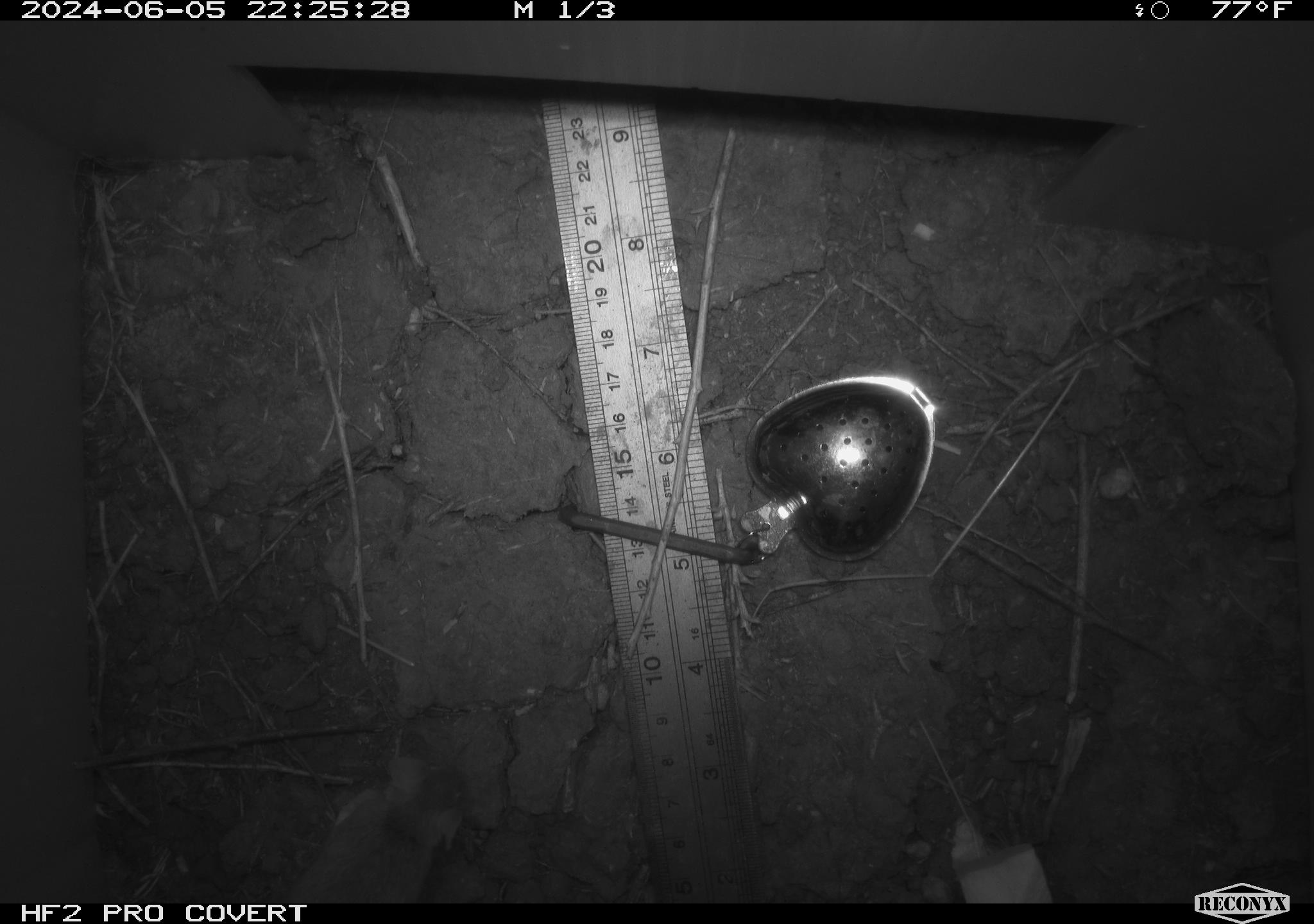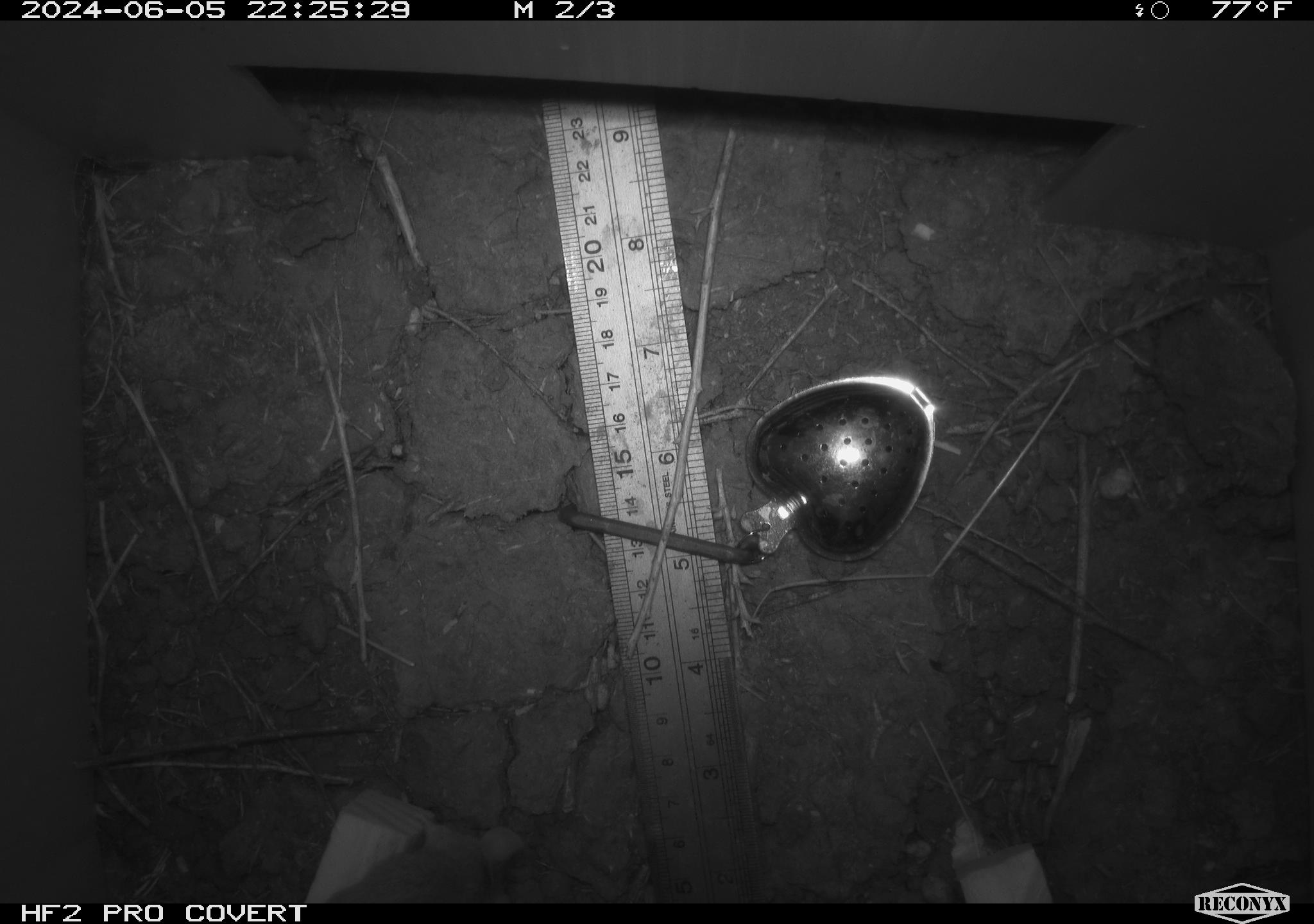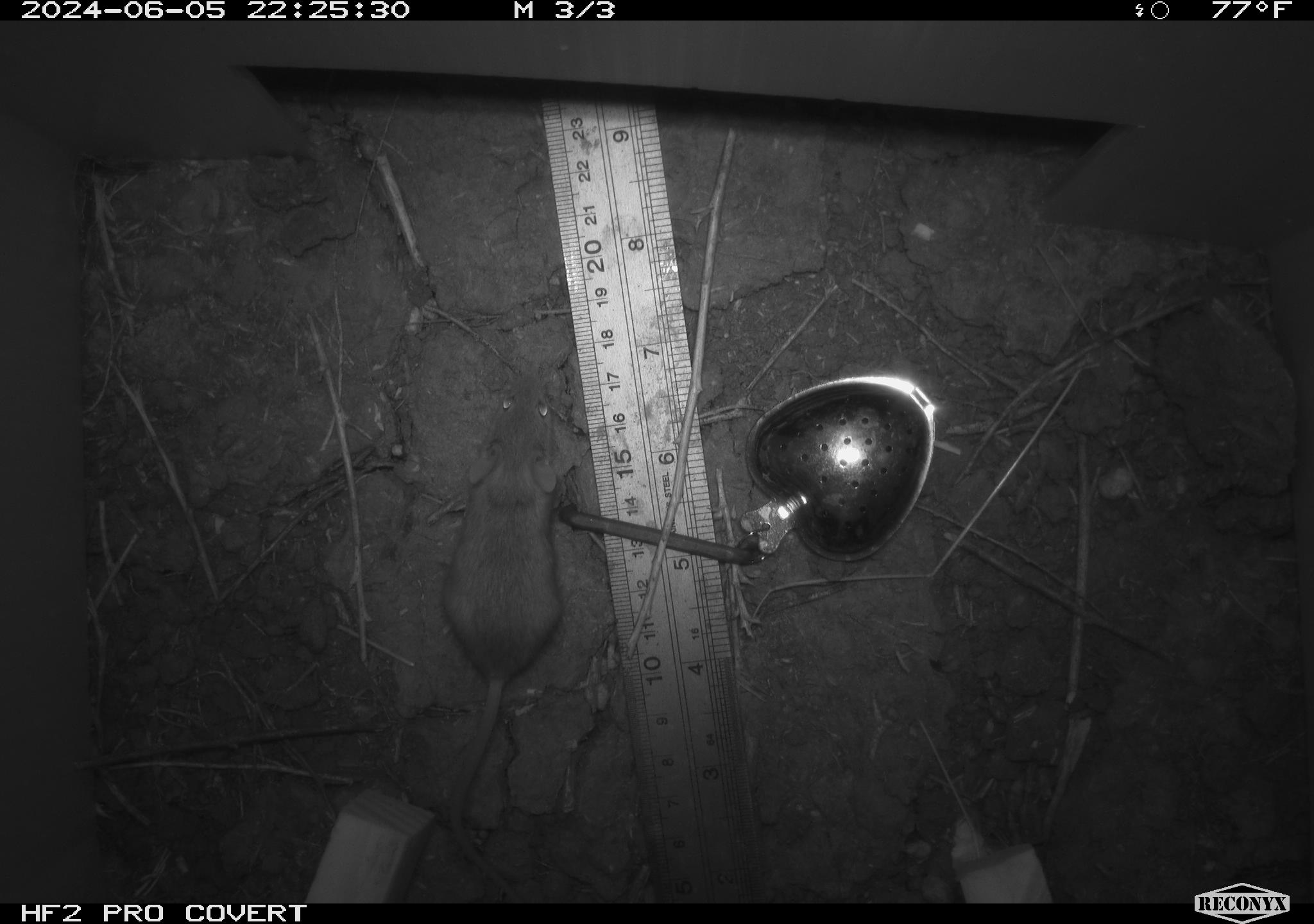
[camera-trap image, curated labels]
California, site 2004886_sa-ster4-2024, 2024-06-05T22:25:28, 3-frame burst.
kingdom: Animalia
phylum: Chordata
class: Mammalia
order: Rodentia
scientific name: Rodentia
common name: mouse species